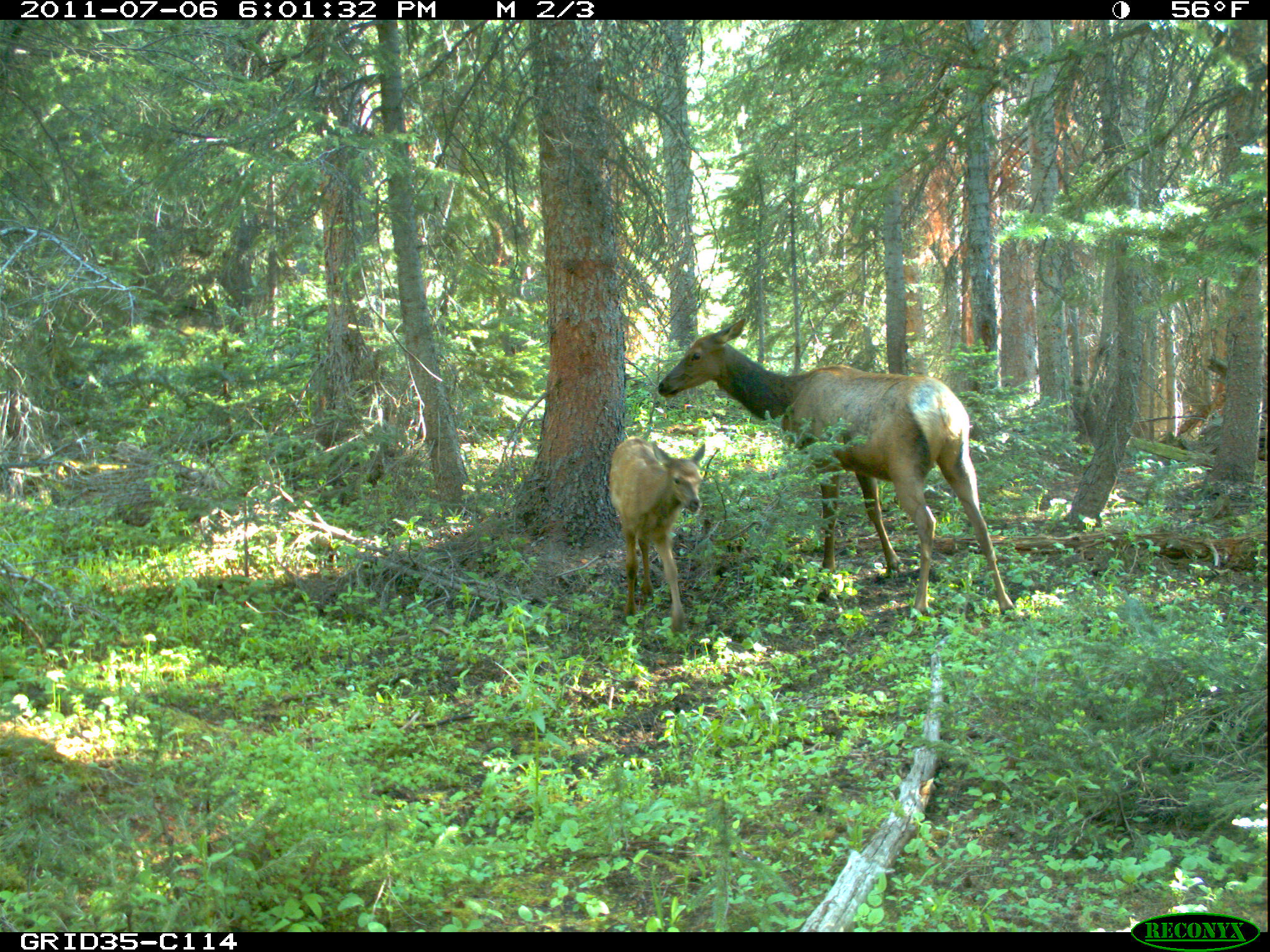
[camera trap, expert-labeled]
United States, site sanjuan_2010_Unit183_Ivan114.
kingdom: Animalia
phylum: Chordata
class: Mammalia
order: Artiodactyla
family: Cervidae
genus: Cervus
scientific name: Cervus elaphus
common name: red deer